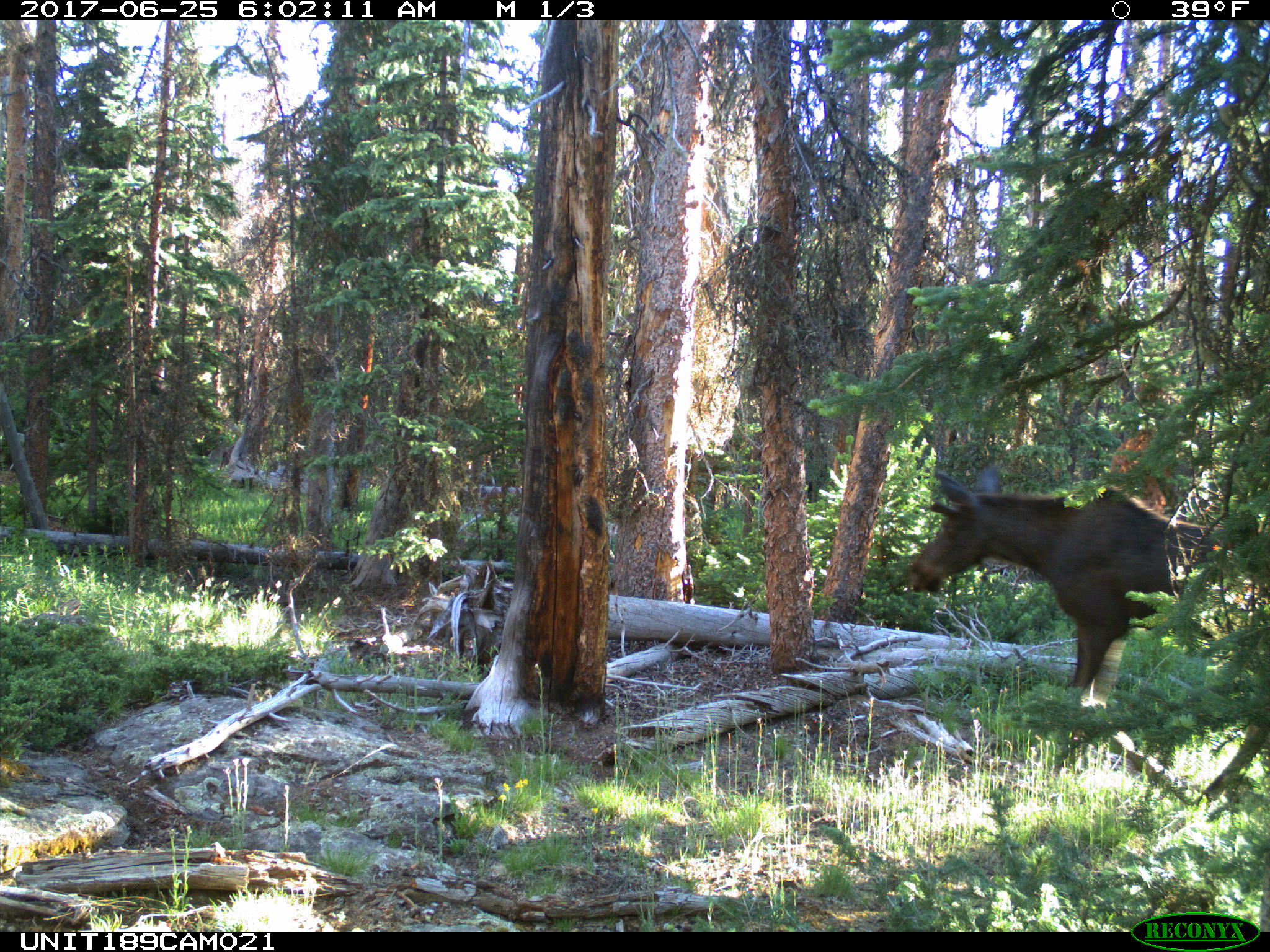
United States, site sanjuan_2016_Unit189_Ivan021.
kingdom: Animalia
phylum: Chordata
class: Mammalia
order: Artiodactyla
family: Cervidae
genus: Alces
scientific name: Alces alces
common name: moose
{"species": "Alces alces (moose)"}